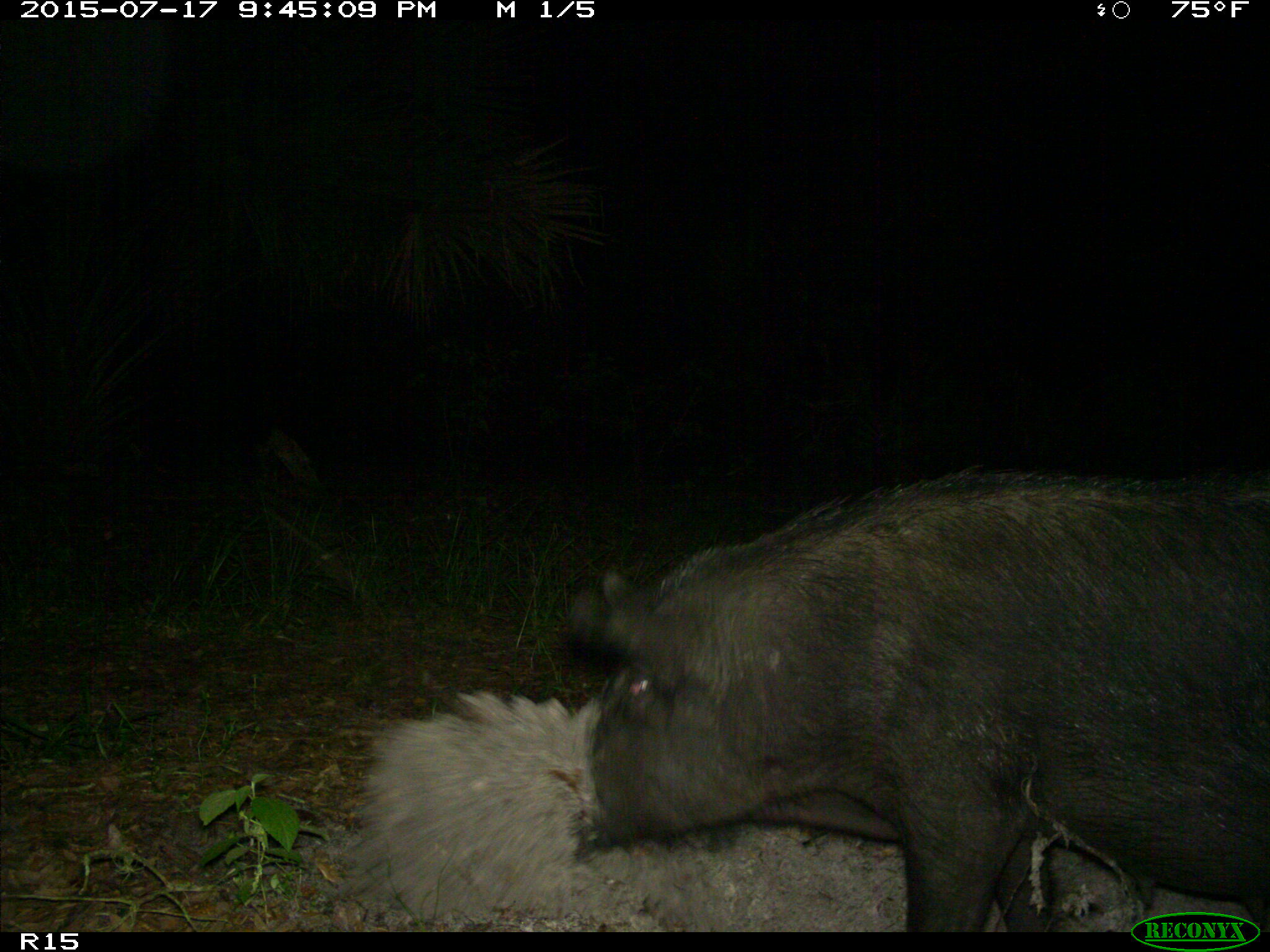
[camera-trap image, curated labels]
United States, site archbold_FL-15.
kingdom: Animalia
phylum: Chordata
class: Mammalia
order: Artiodactyla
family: Suidae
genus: Sus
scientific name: Sus scrofa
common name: wild boar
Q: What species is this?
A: Sus scrofa (wild boar).